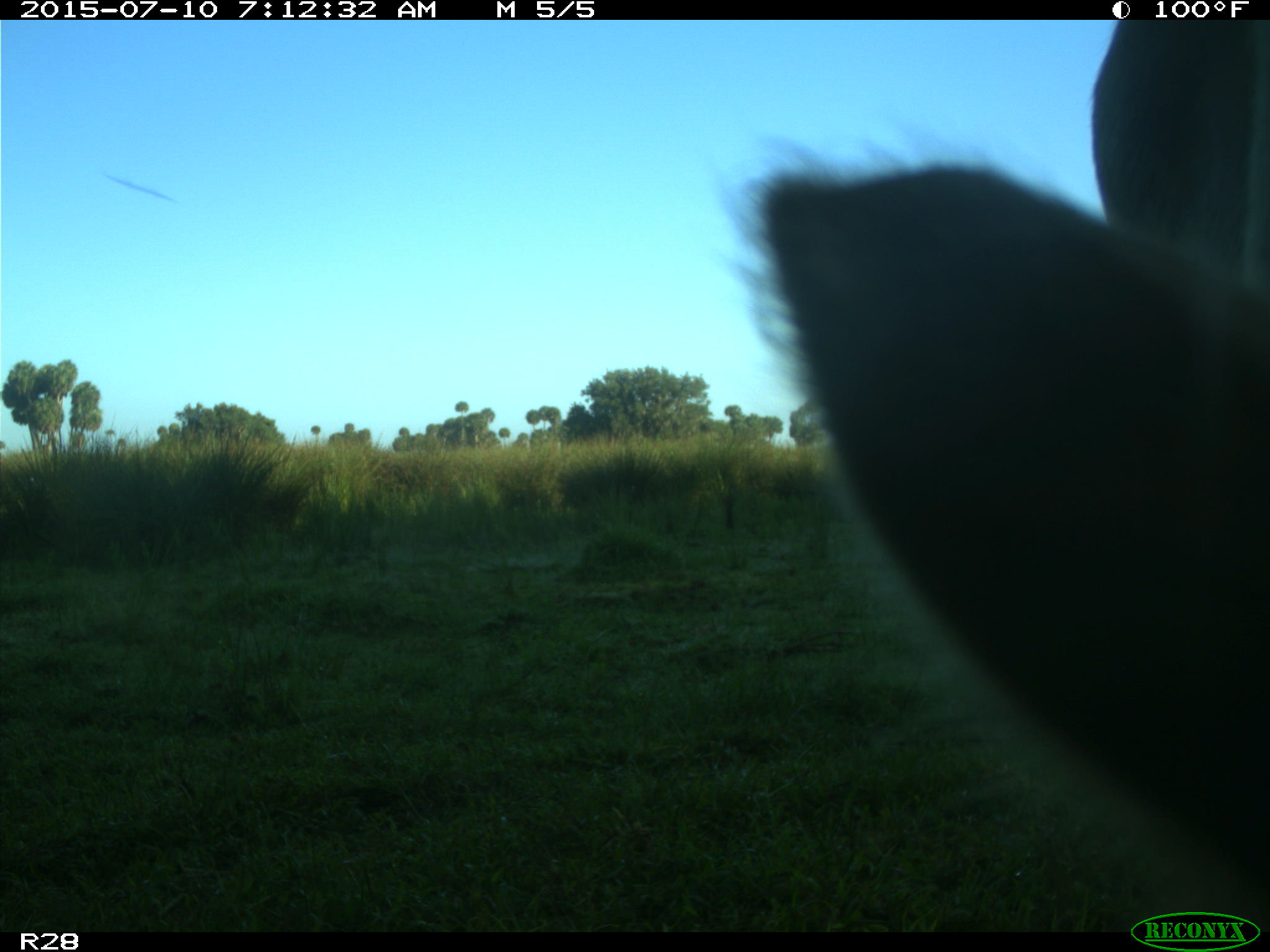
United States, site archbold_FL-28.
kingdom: Animalia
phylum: Chordata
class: Mammalia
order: Artiodactyla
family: Bovidae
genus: Bos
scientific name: Bos taurus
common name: domestic cow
Bos taurus (domestic cow).